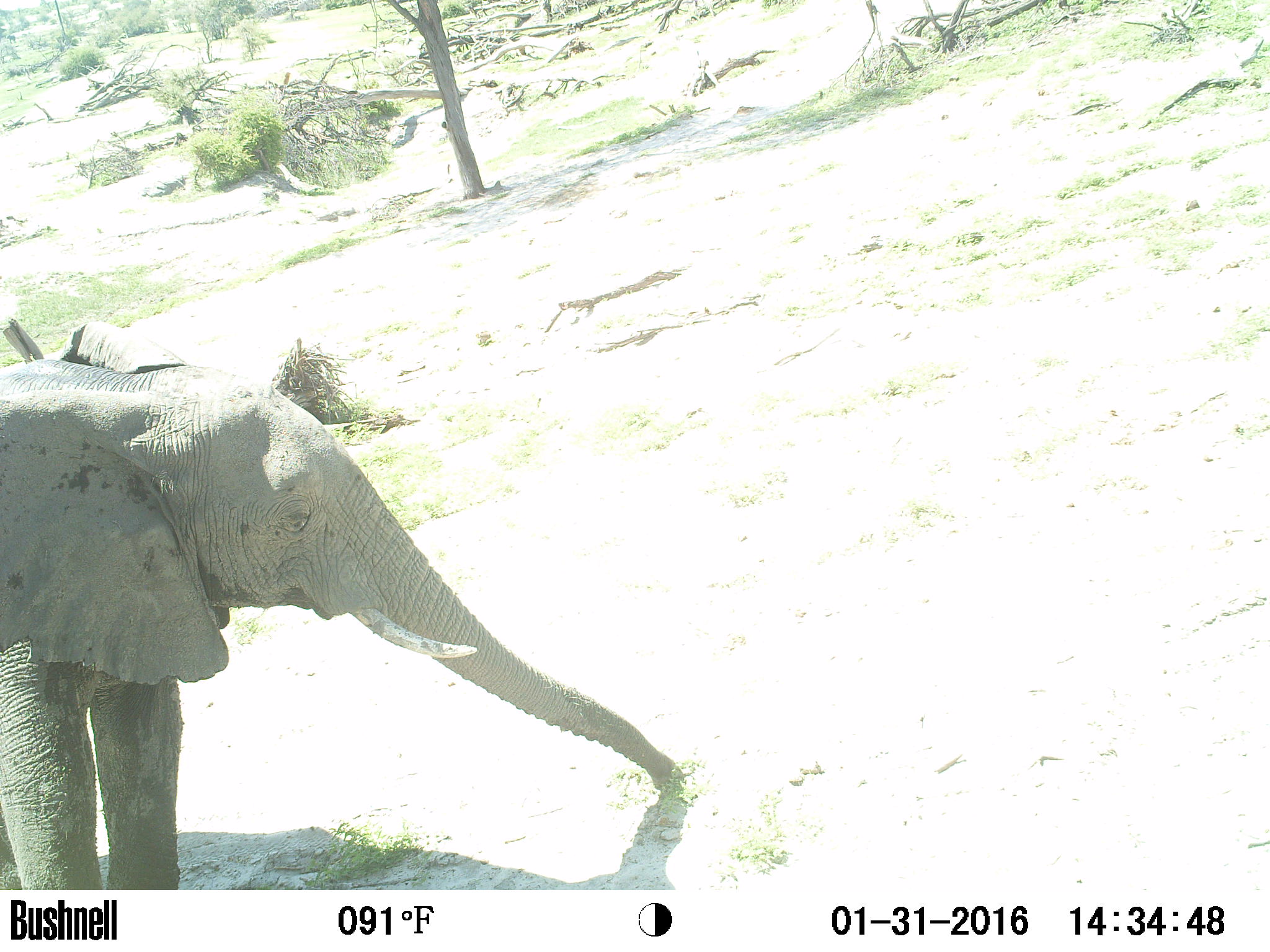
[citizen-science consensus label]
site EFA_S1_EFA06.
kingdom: Animalia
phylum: Chordata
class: Mammalia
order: Proboscidea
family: Elephantidae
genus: Loxodonta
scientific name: Loxodonta africana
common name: african bush elephant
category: elephant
Elephant (african bush elephant) (Loxodonta africana), count 1. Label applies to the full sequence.